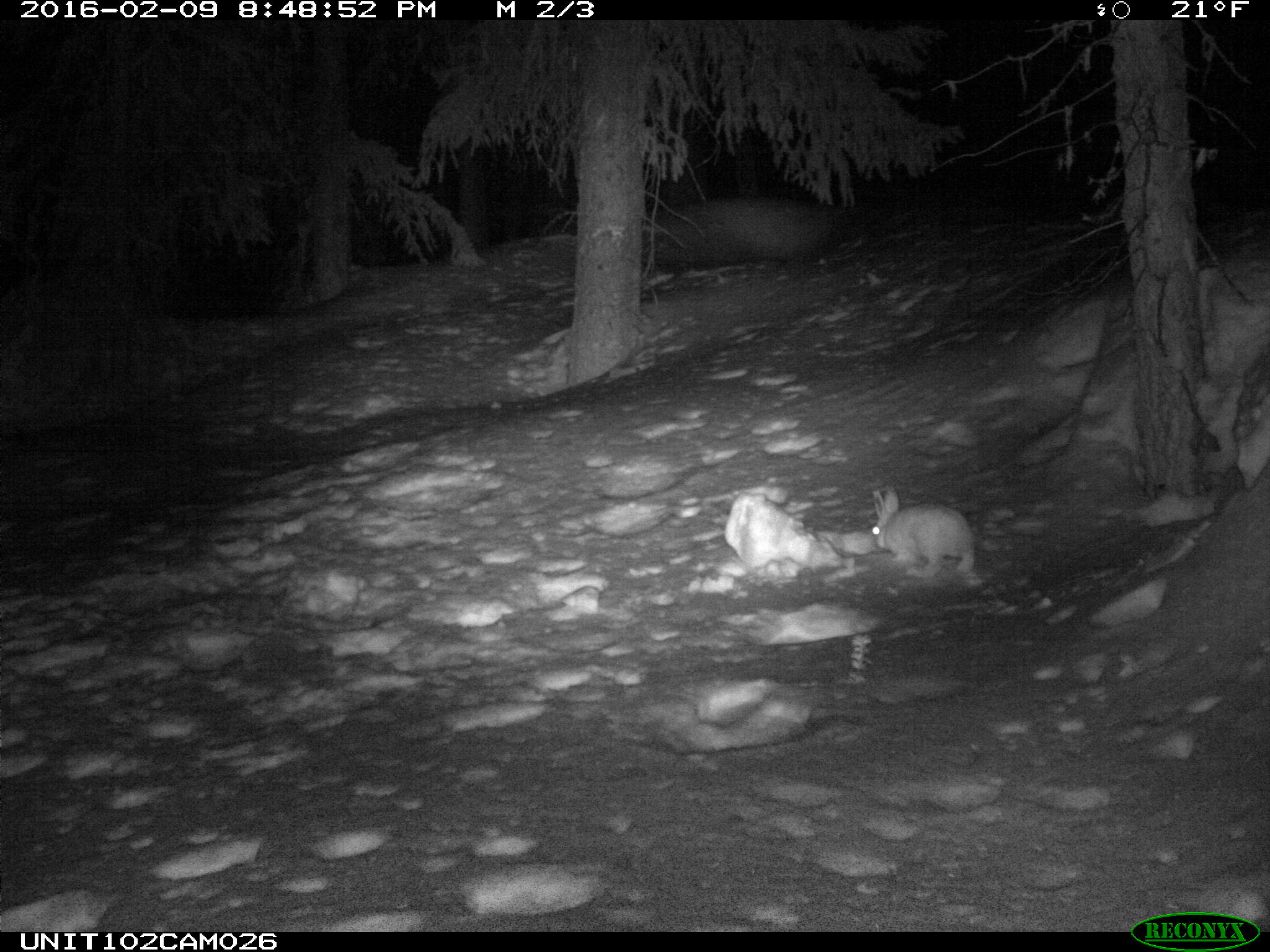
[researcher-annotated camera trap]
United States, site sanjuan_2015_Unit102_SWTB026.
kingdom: Animalia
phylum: Chordata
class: Mammalia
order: Lagomorpha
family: Leporidae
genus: Lepus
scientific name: Lepus americanus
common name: snowshoe hare